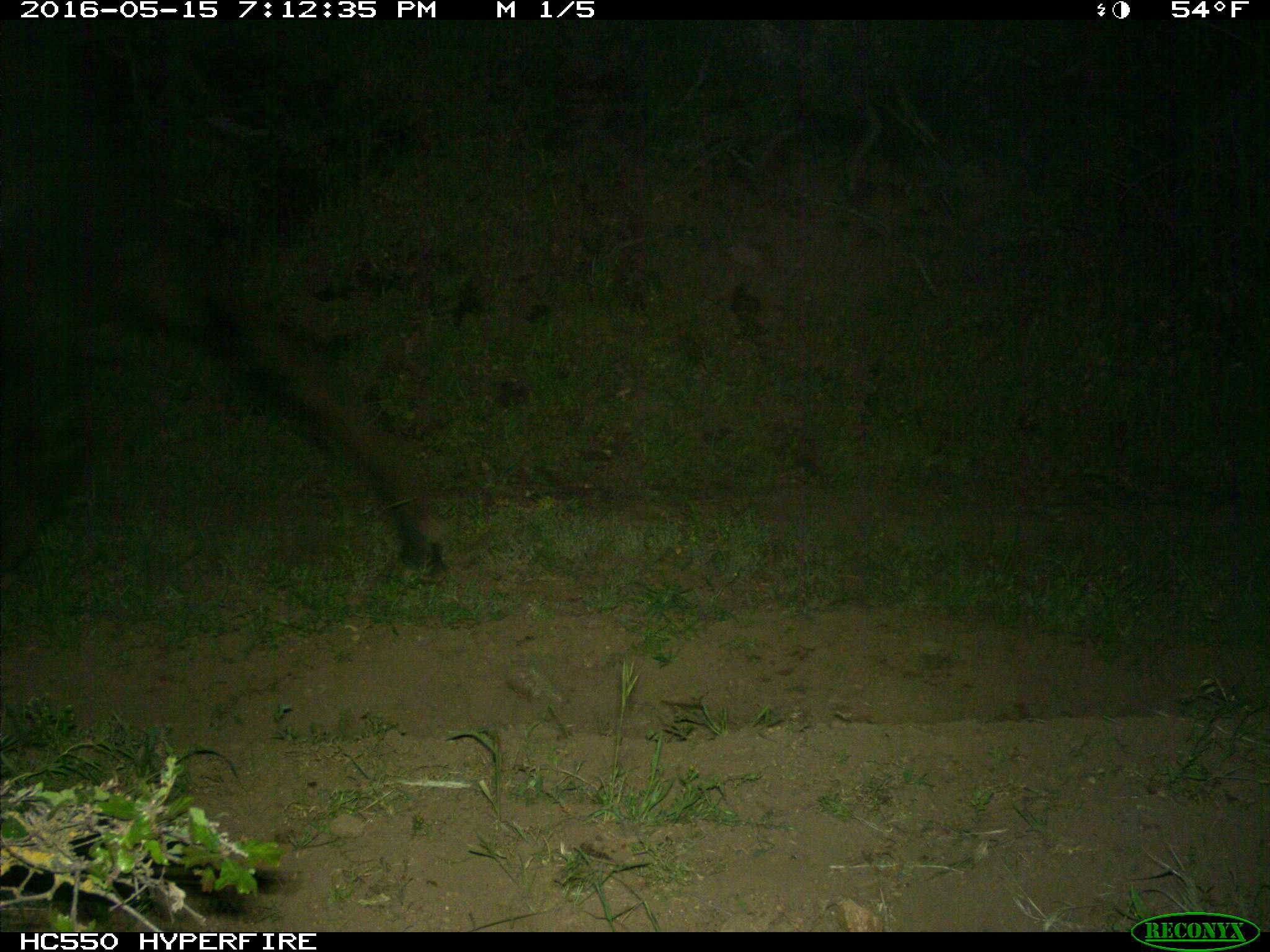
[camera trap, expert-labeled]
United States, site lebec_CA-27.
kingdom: Animalia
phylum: Chordata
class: Mammalia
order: Artiodactyla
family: Bovidae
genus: Bos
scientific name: Bos taurus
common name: domestic cow